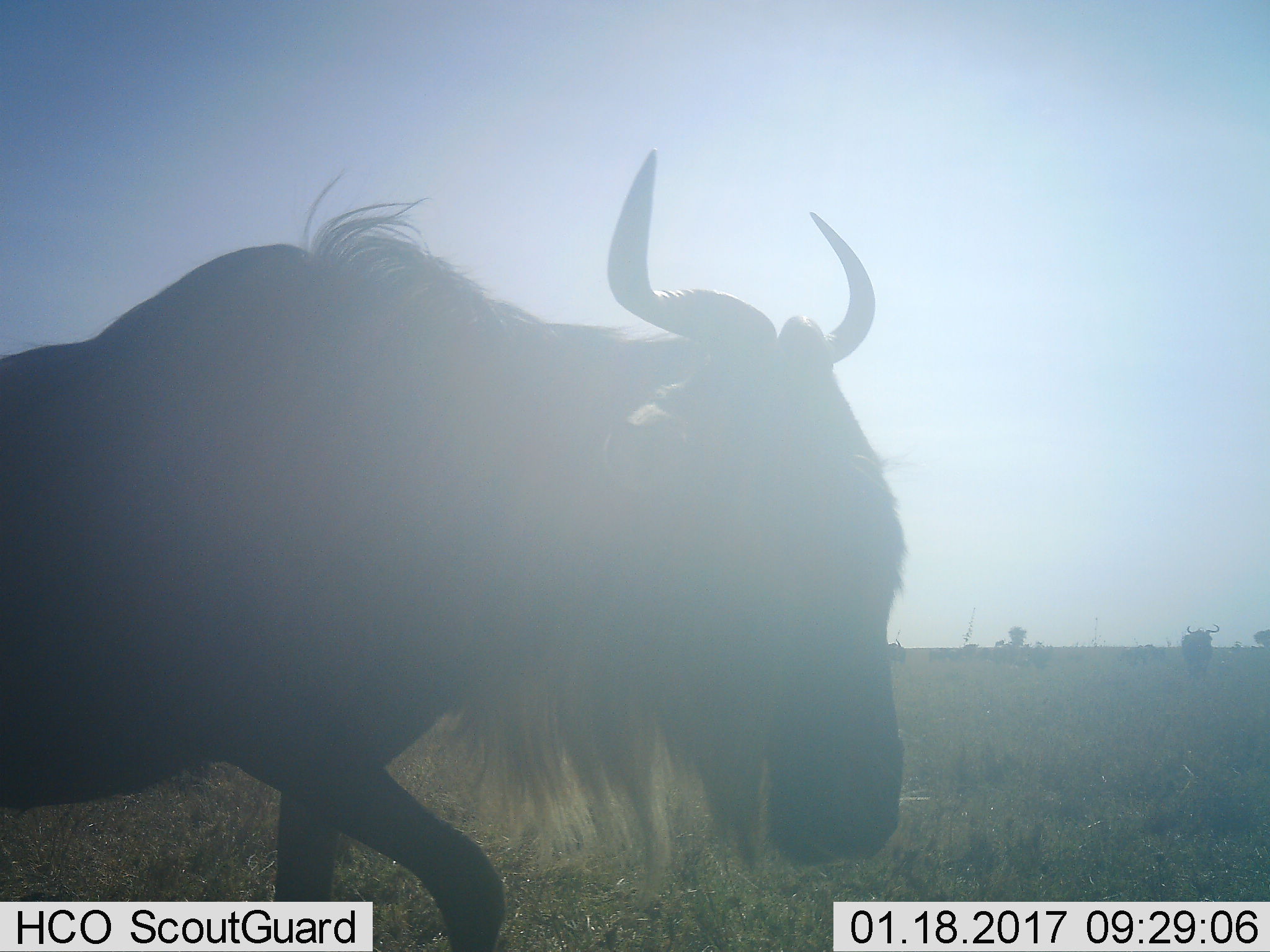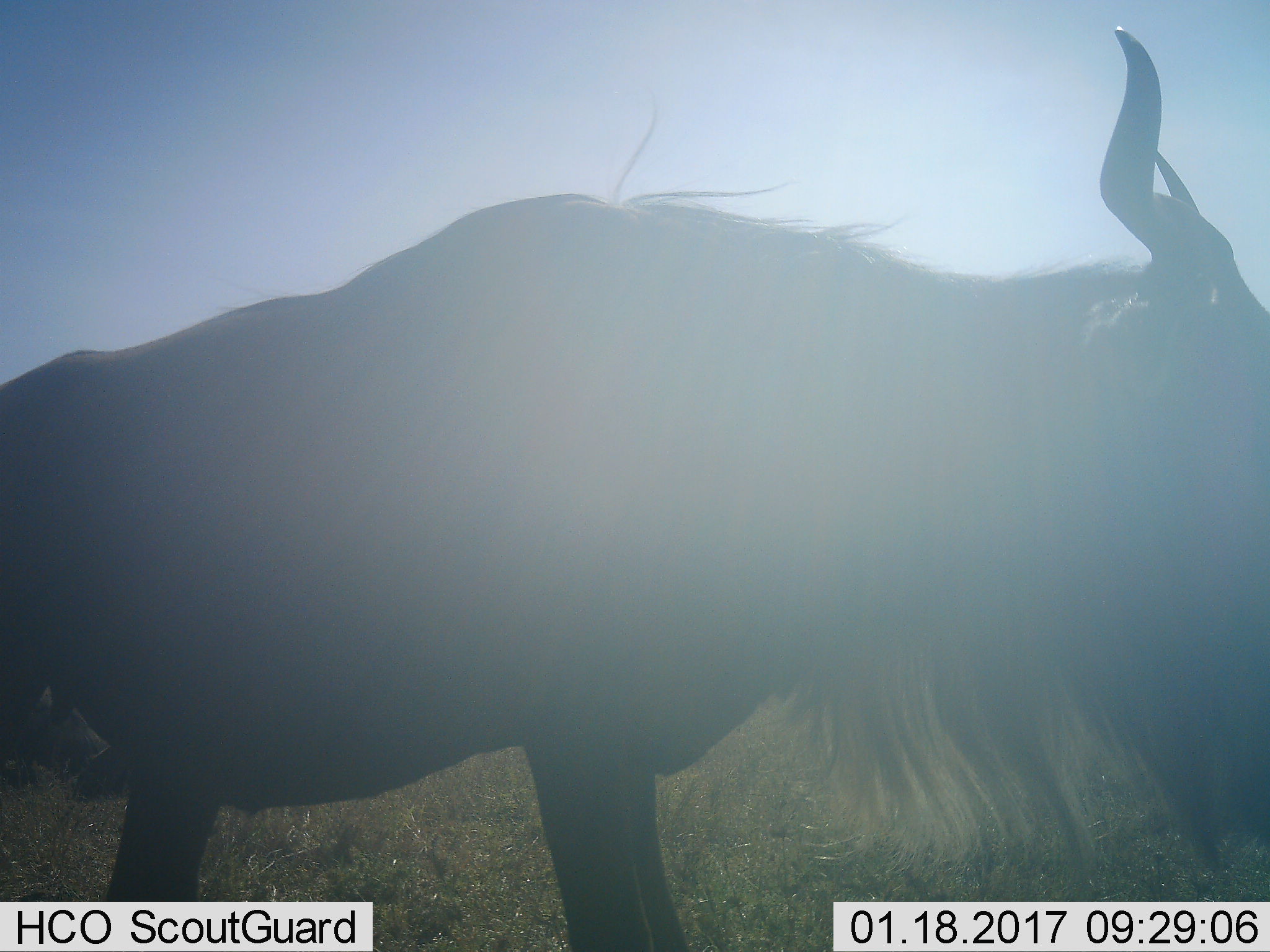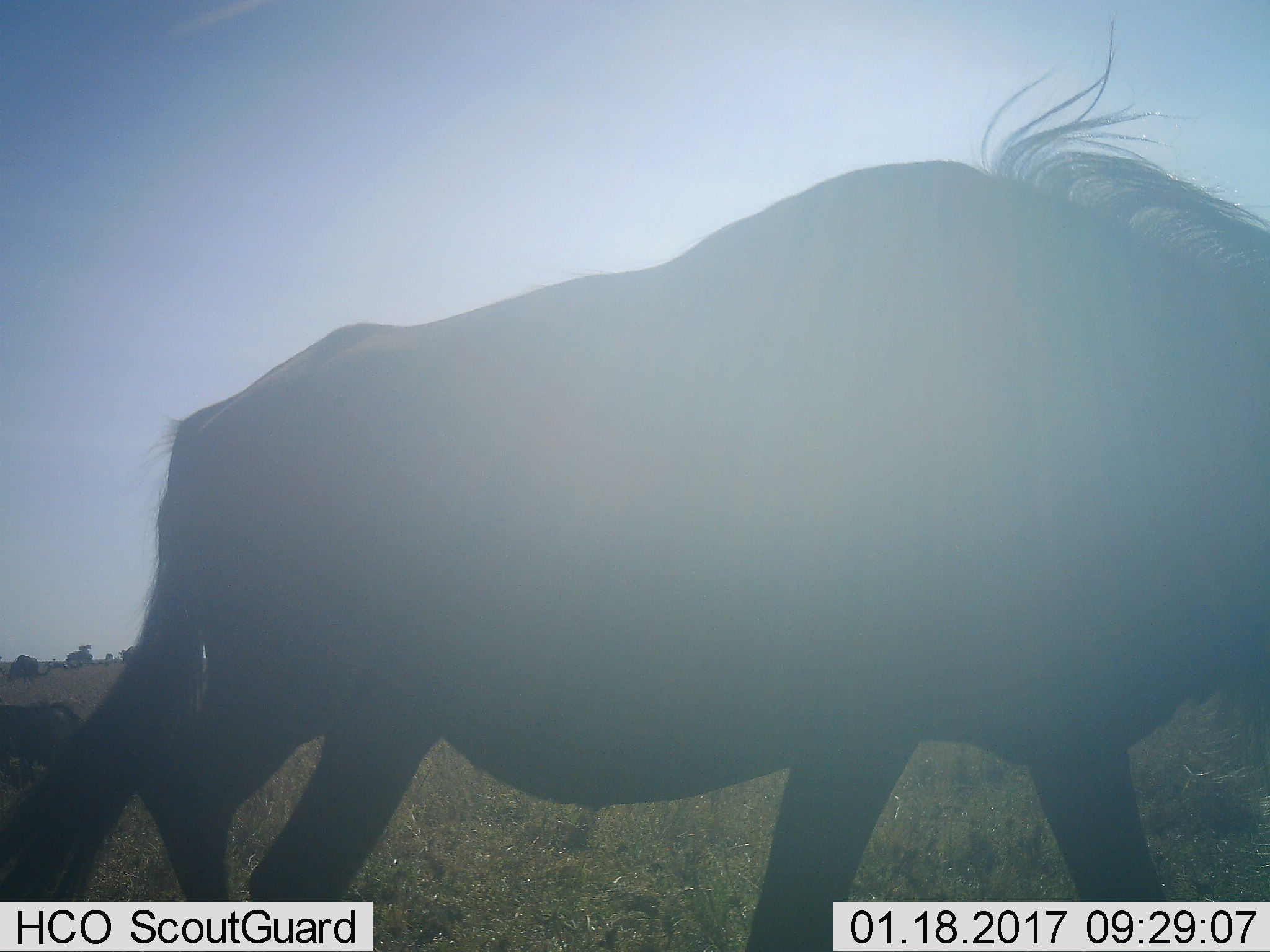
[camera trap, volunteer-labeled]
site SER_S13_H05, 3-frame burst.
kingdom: Animalia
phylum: Chordata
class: Mammalia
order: Artiodactyla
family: Bovidae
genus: Connochaetes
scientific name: Connochaetes taurinus taurinus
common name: blue wildebeest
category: wildebeestblue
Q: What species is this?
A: Wildebeestblue (blue wildebeest) (Connochaetes taurinus taurinus).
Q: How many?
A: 4.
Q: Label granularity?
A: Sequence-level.